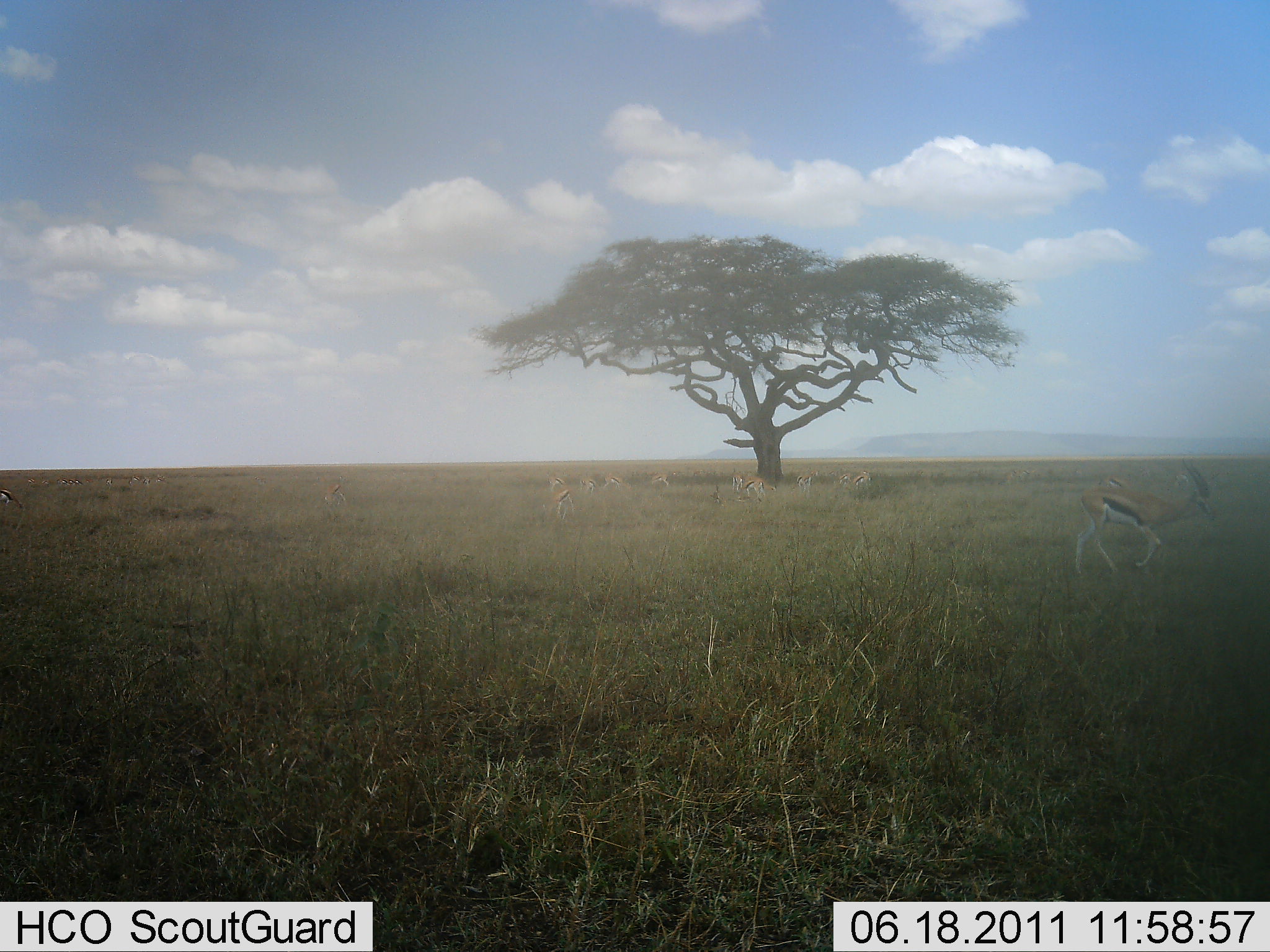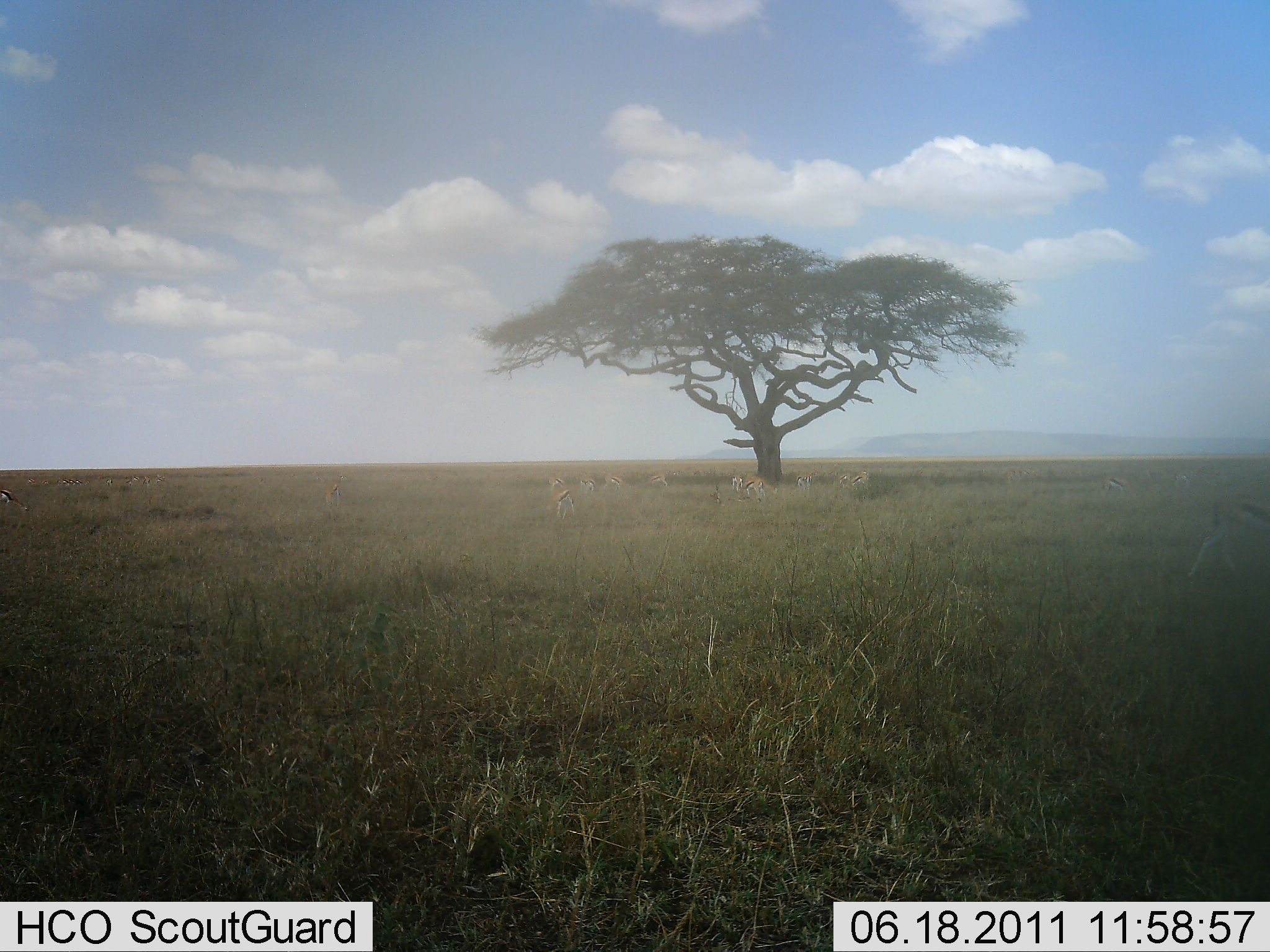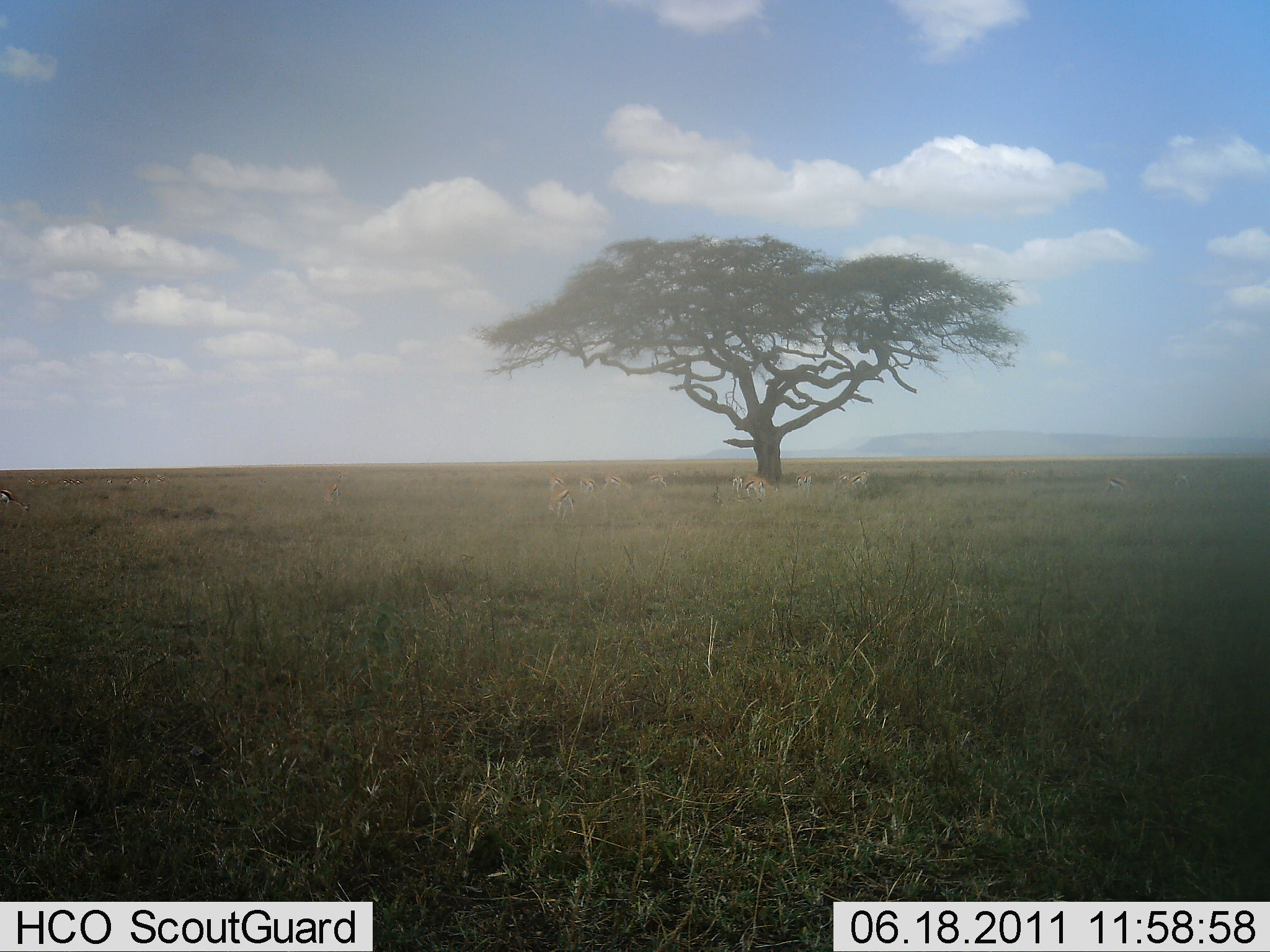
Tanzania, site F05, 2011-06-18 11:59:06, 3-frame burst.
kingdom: Animalia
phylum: Chordata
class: Mammalia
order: Artiodactyla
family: Bovidae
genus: Eudorcas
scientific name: Eudorcas thomsonii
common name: thomson's gazelle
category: gazellethomsons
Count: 11-50.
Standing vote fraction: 42%.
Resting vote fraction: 0%.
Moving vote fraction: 67%.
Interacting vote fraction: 0%.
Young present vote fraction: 0%.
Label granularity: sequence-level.